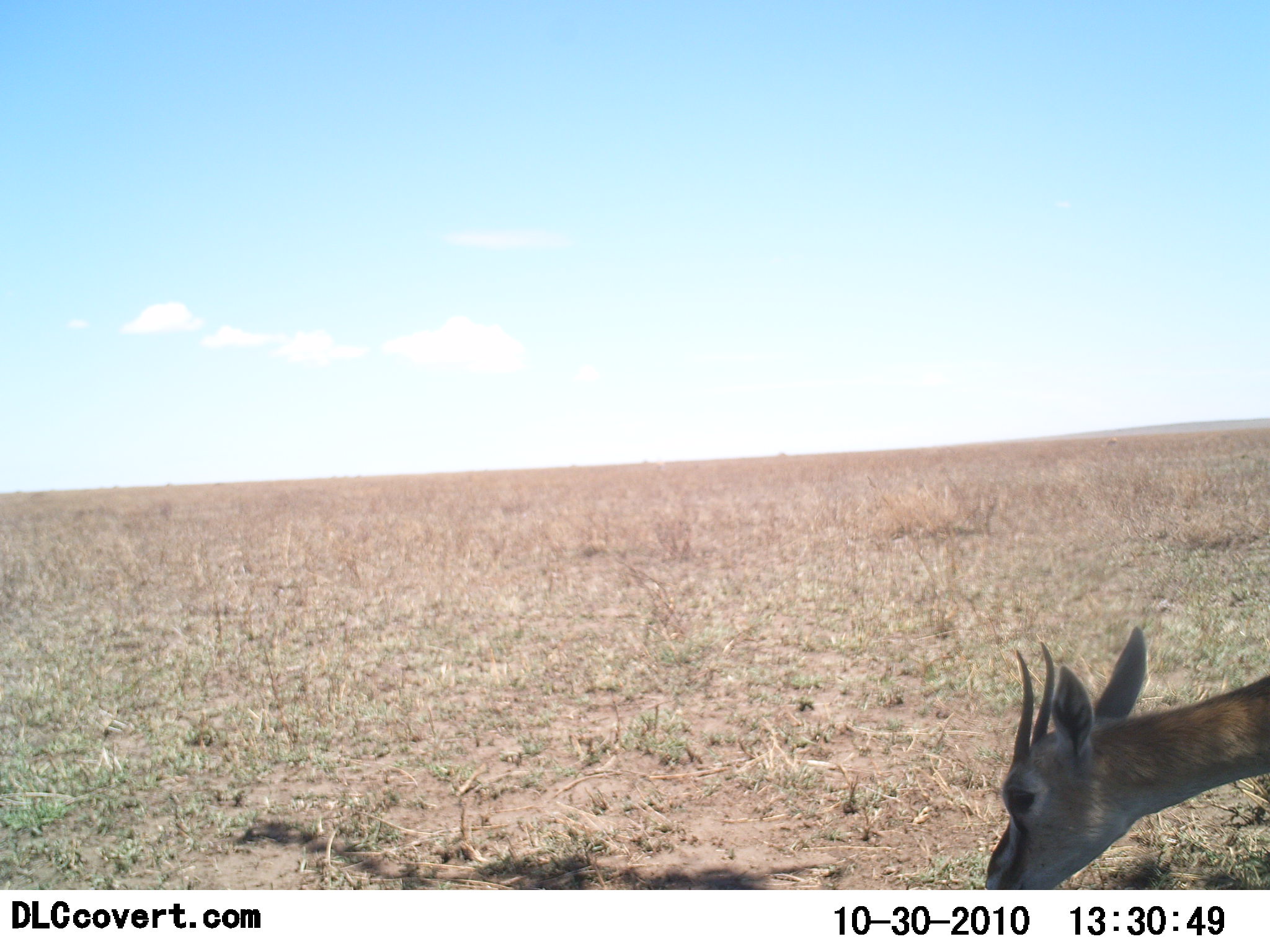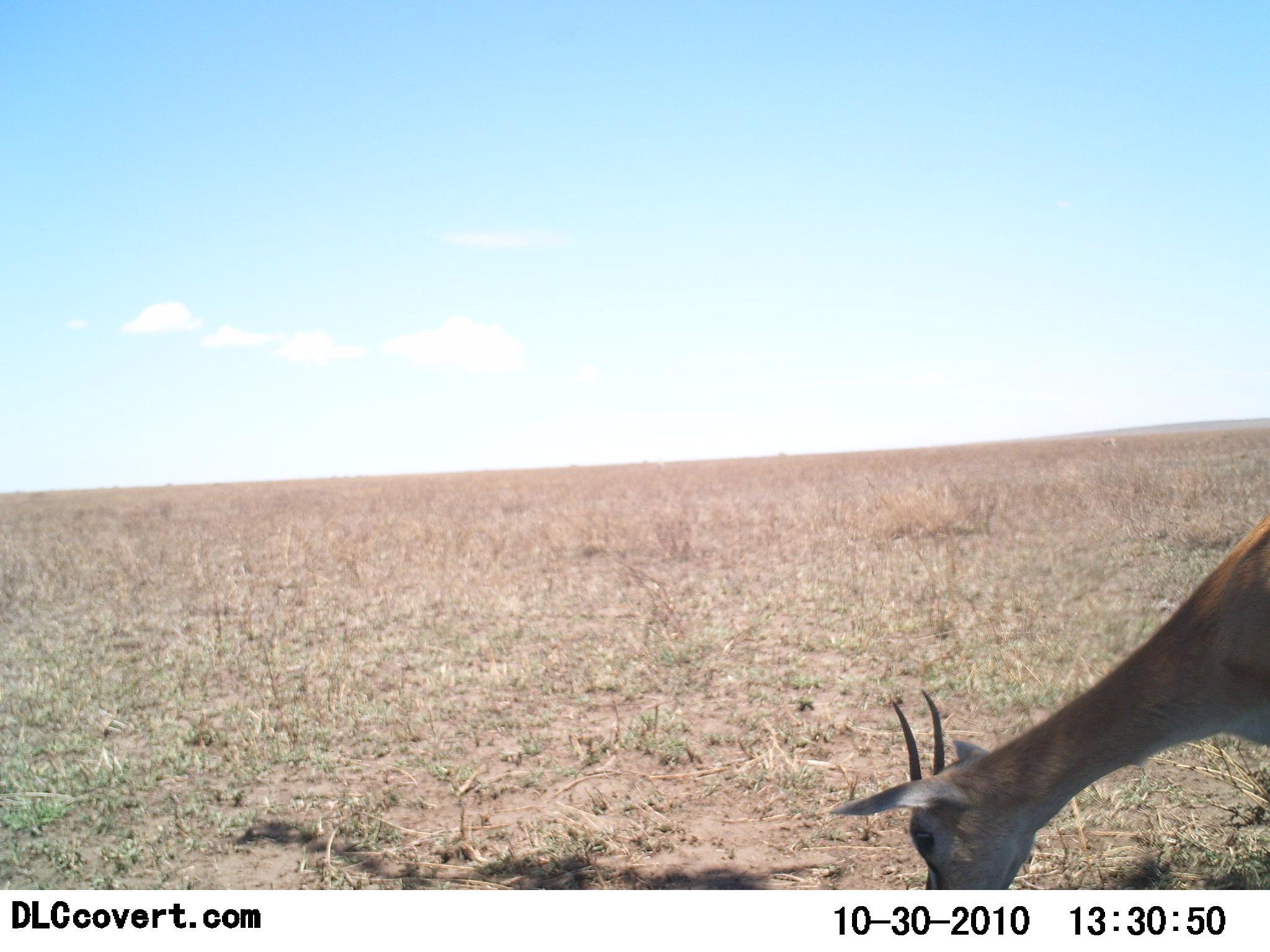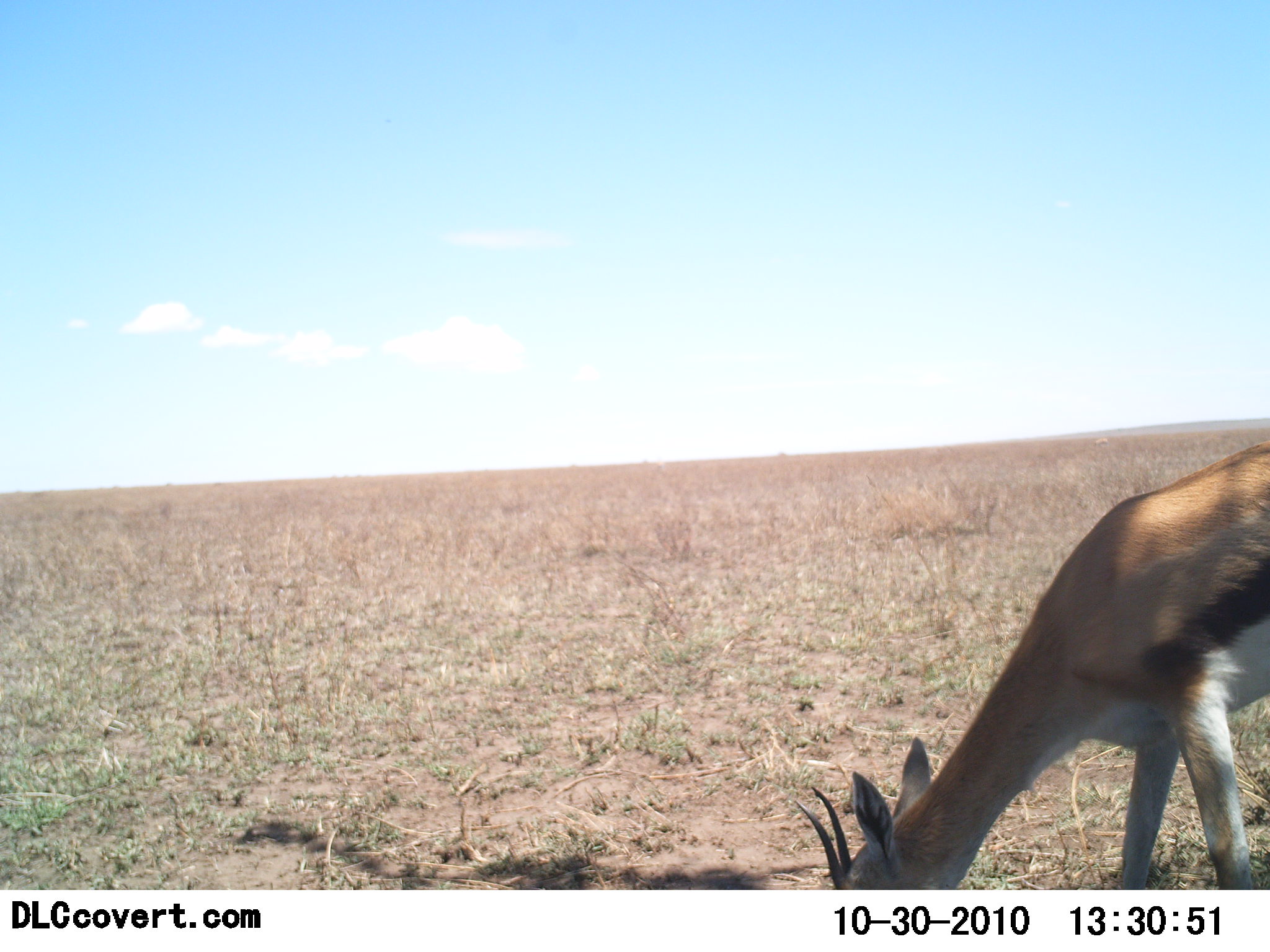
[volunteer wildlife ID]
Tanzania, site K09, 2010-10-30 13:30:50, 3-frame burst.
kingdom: Animalia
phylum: Chordata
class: Mammalia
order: Artiodactyla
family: Bovidae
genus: Eudorcas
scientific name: Eudorcas thomsonii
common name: thomson's gazelle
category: gazellethomsons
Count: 1.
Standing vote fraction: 36%.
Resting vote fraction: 0%.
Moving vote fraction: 29%.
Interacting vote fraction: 0%.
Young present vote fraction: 0%.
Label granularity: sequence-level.